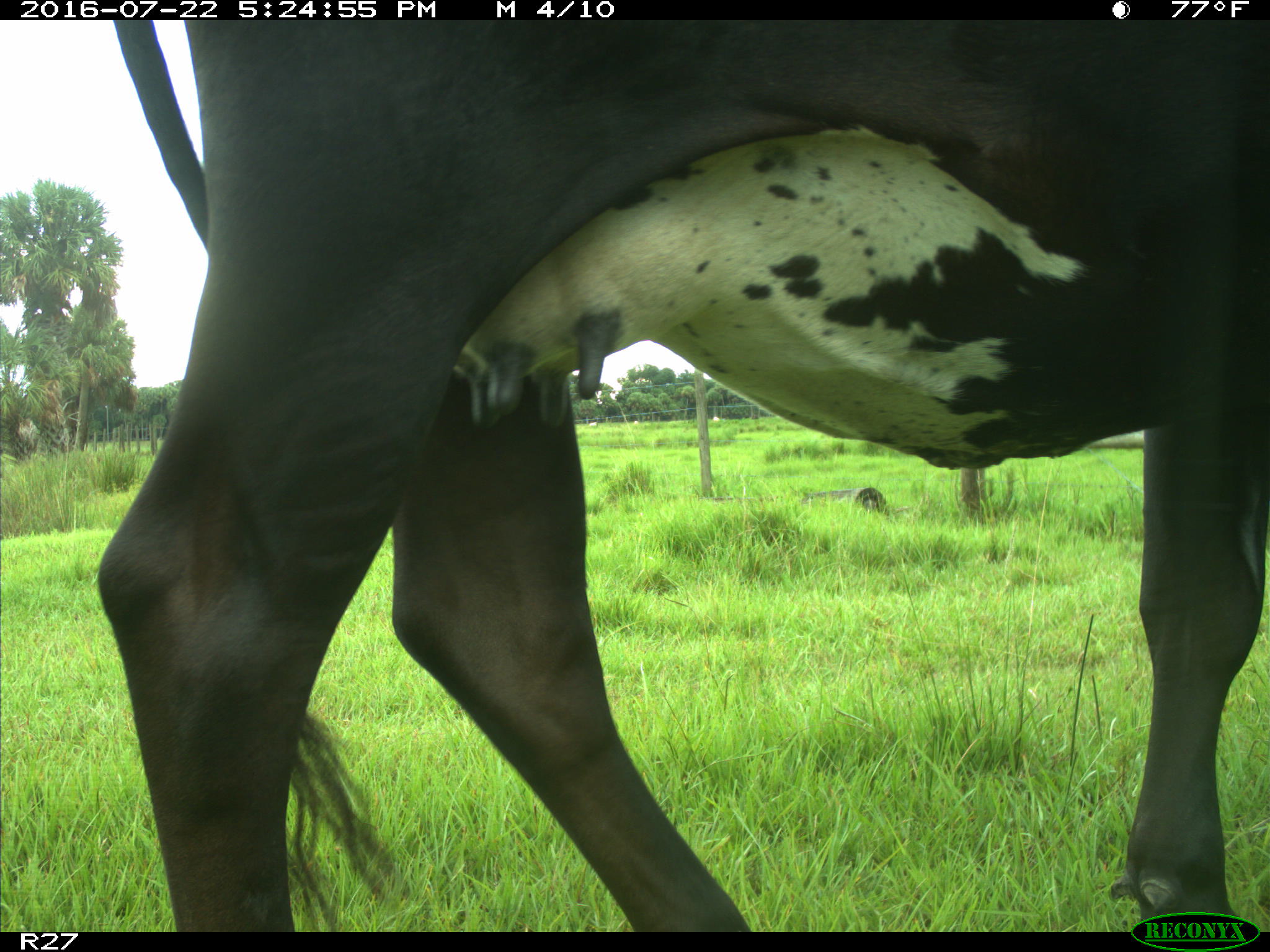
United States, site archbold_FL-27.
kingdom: Animalia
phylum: Chordata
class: Mammalia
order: Artiodactyla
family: Bovidae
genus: Bos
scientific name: Bos taurus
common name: domestic cow